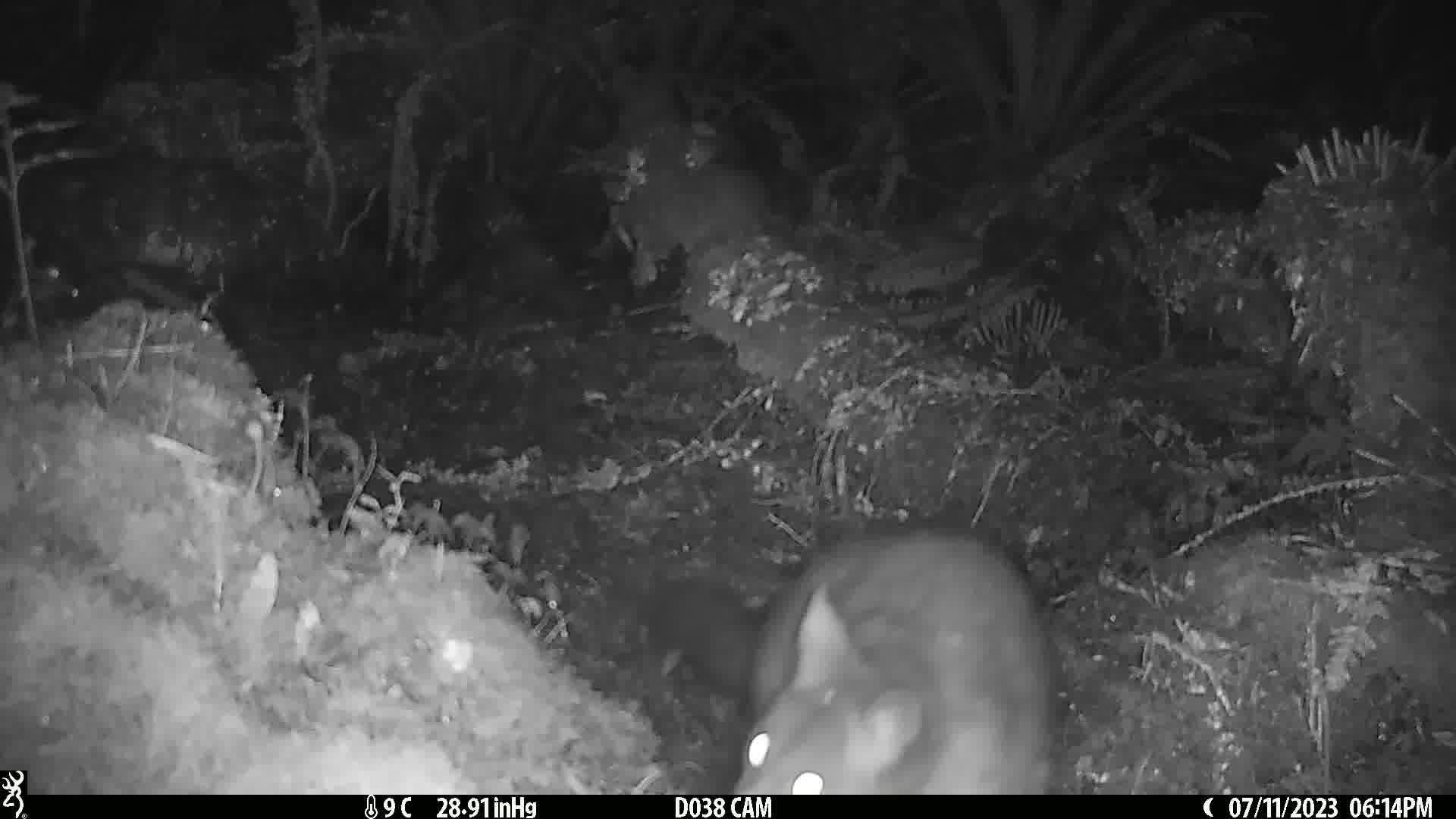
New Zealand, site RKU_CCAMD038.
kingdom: Animalia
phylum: Chordata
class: Mammalia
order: Diprotodontia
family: Phalangeridae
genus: Trichosurus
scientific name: Trichosurus vulpecula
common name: common brushtail possum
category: possum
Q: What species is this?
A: Possum (common brushtail possum) (Trichosurus vulpecula).